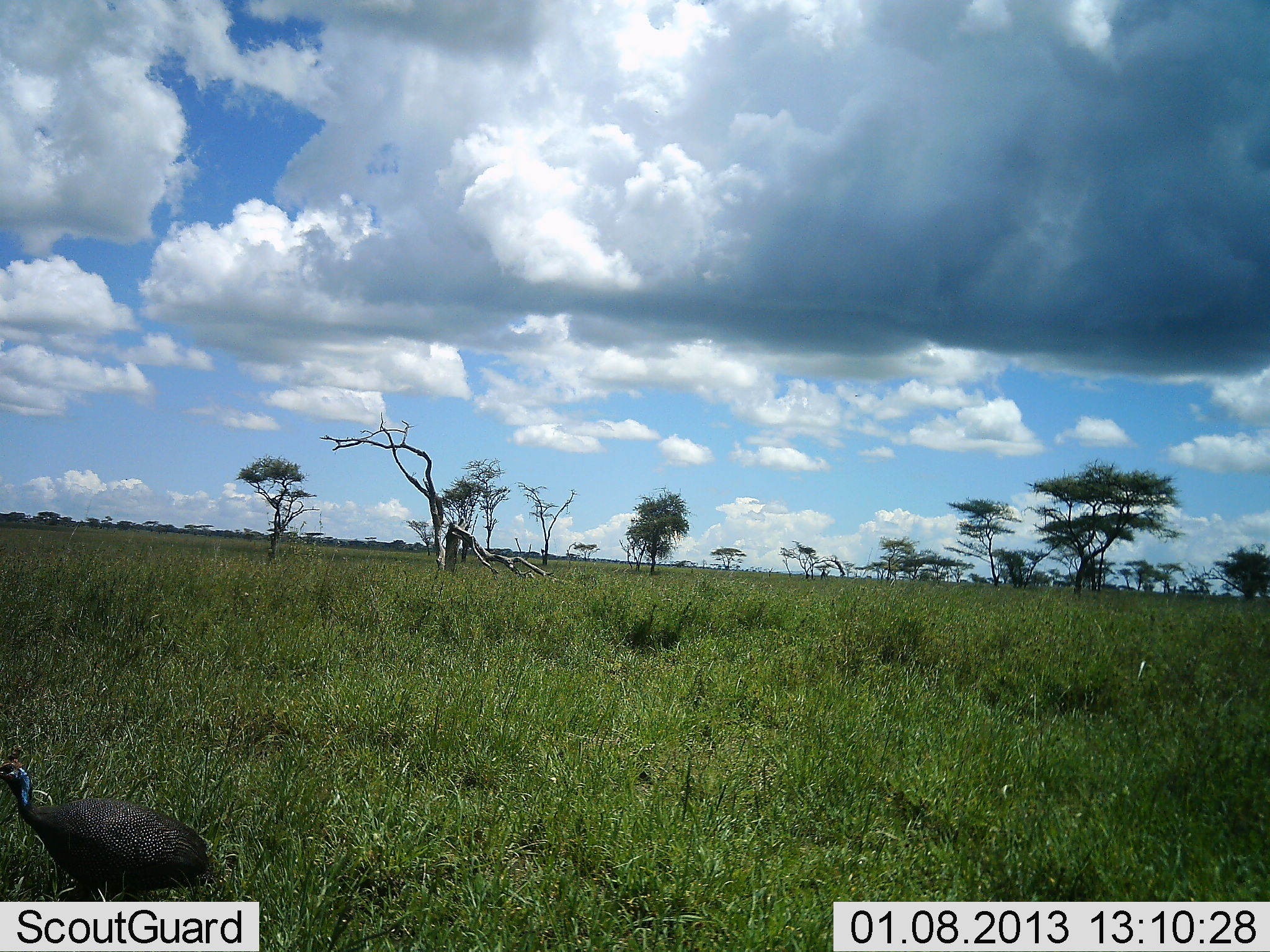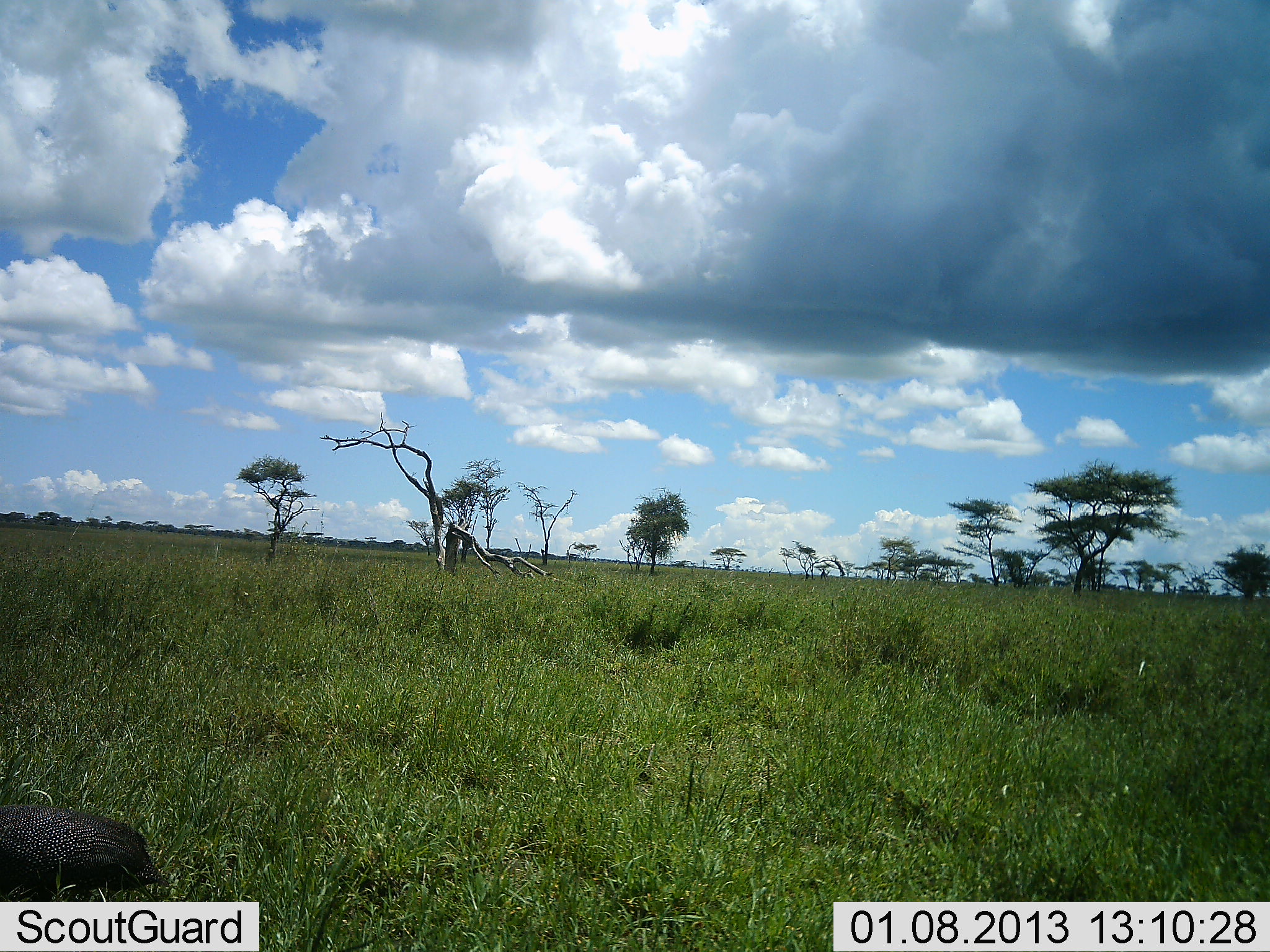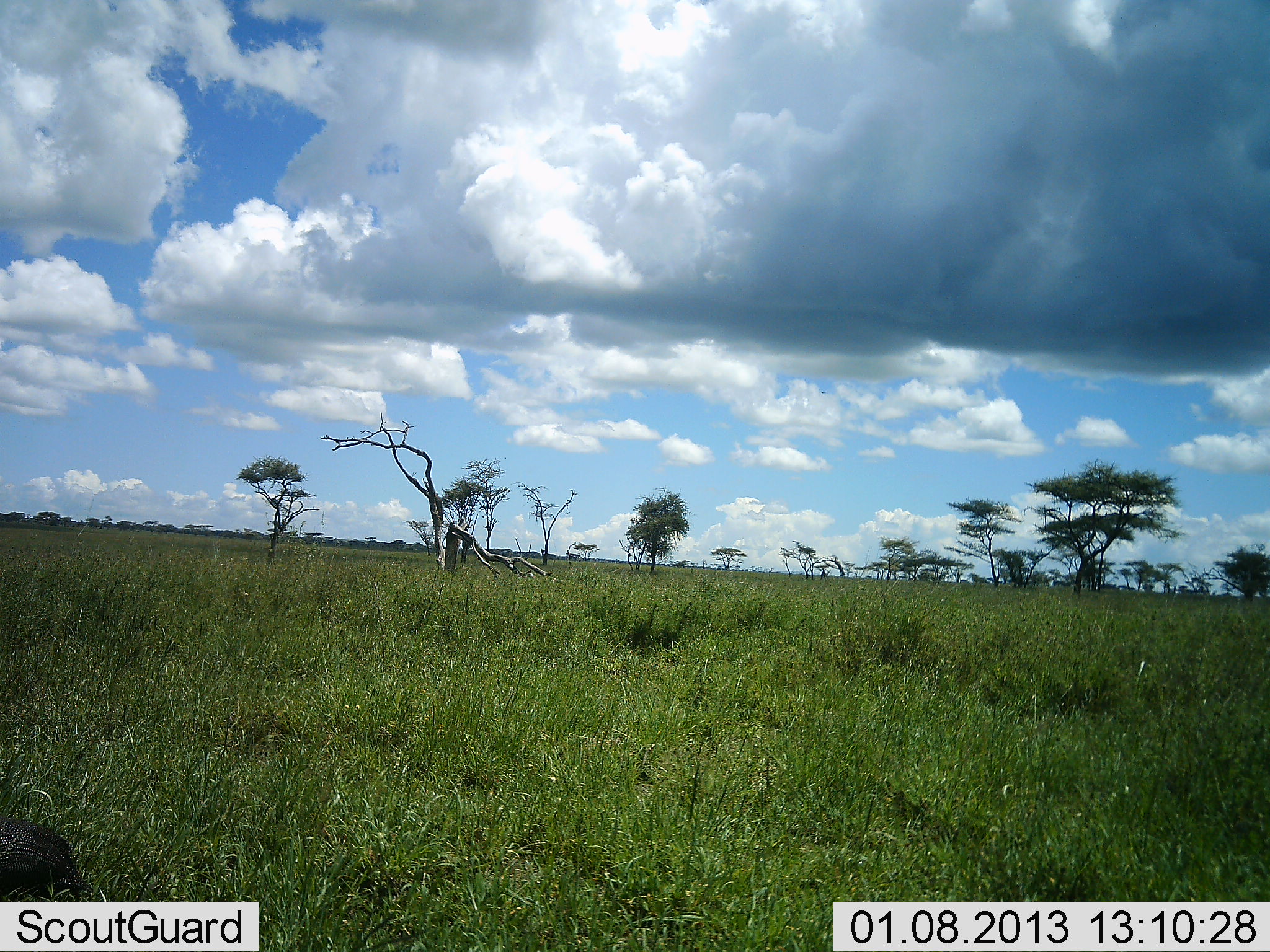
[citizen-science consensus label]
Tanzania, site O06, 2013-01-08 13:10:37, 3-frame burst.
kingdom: Animalia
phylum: Chordata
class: Aves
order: Galliformes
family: Numididae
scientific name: Numididae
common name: guinea fowl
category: guineafowl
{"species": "guineafowl (guinea fowl) (Numididae)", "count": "1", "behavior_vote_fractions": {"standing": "10%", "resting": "0%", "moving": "86%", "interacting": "0%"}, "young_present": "0%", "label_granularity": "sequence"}